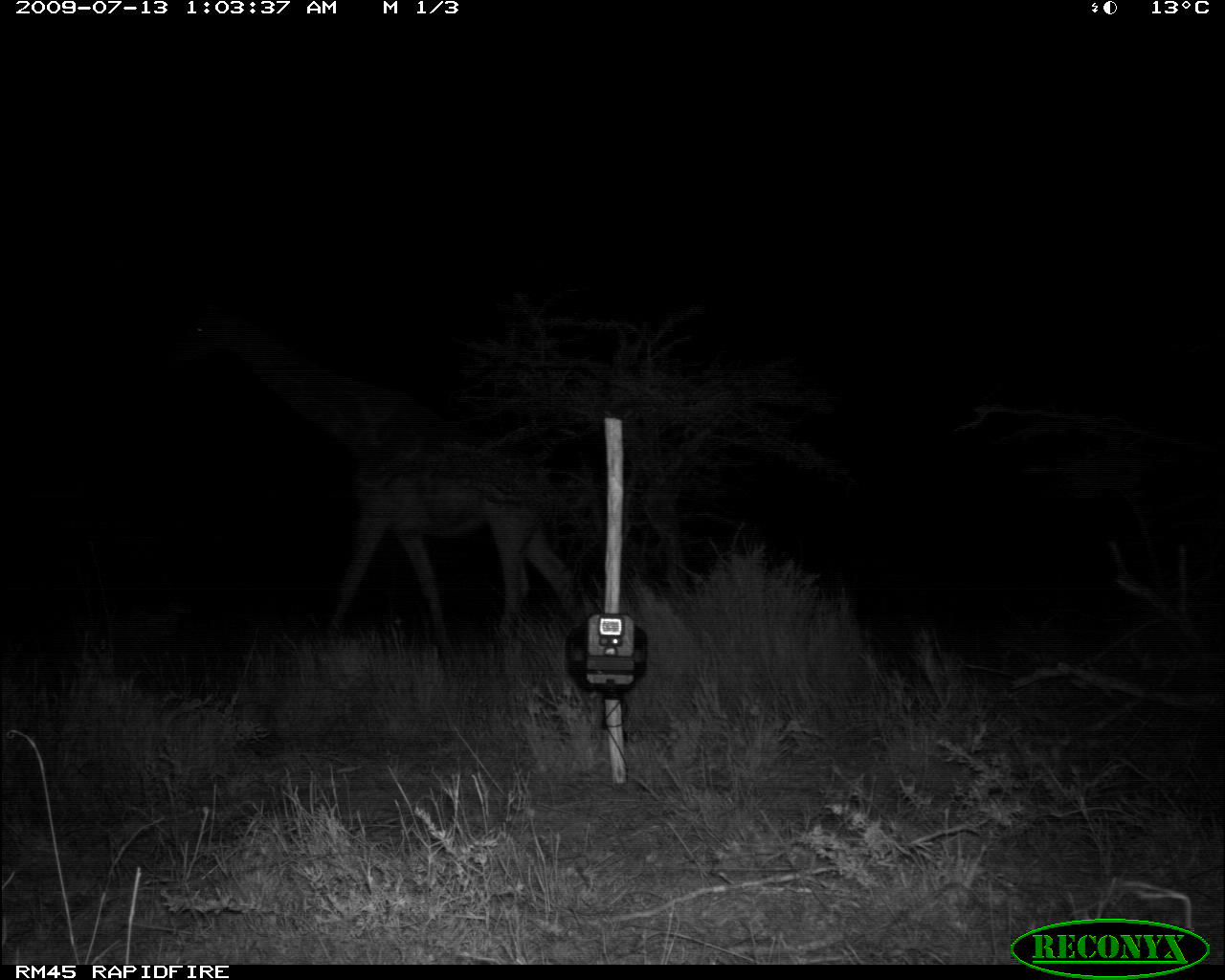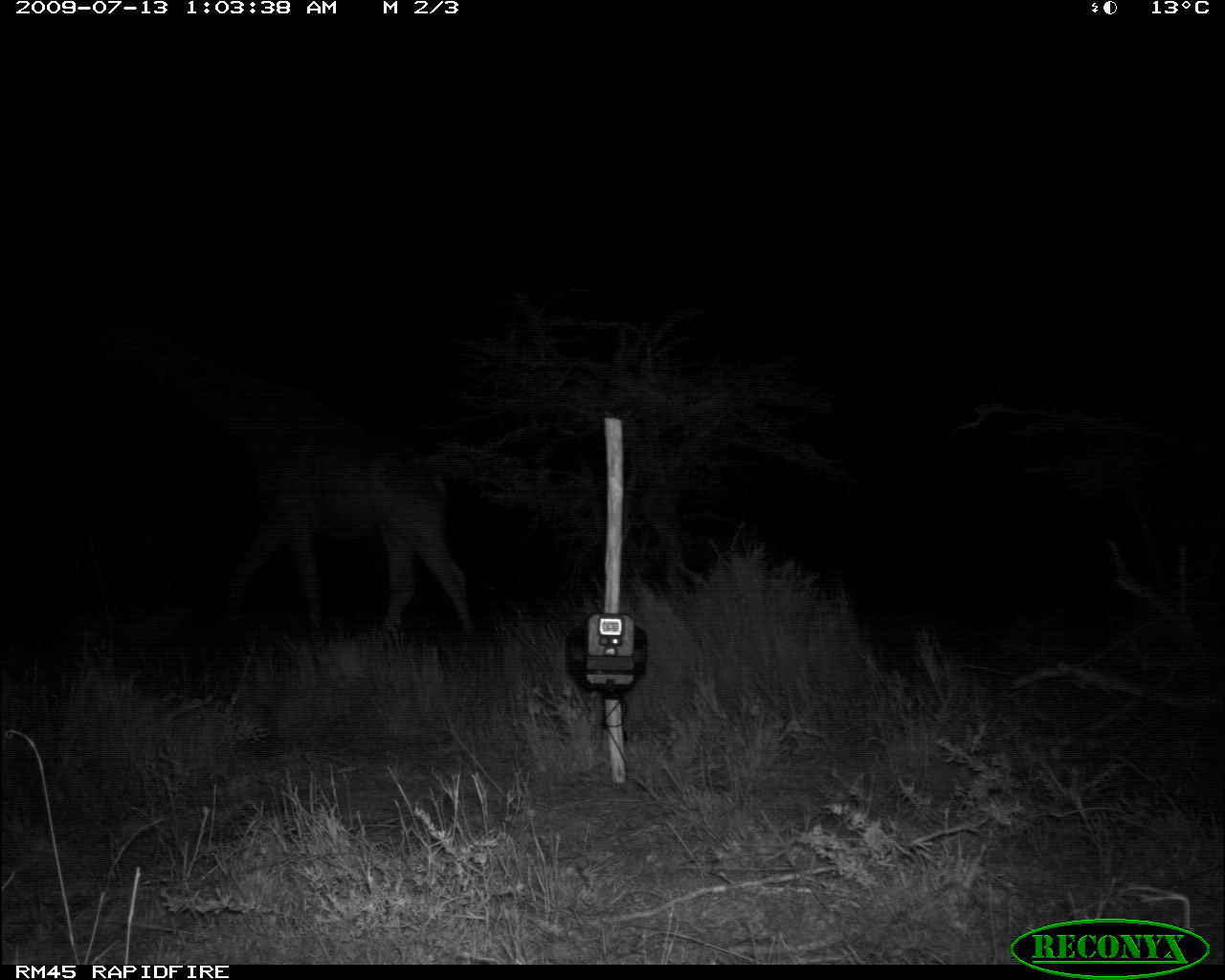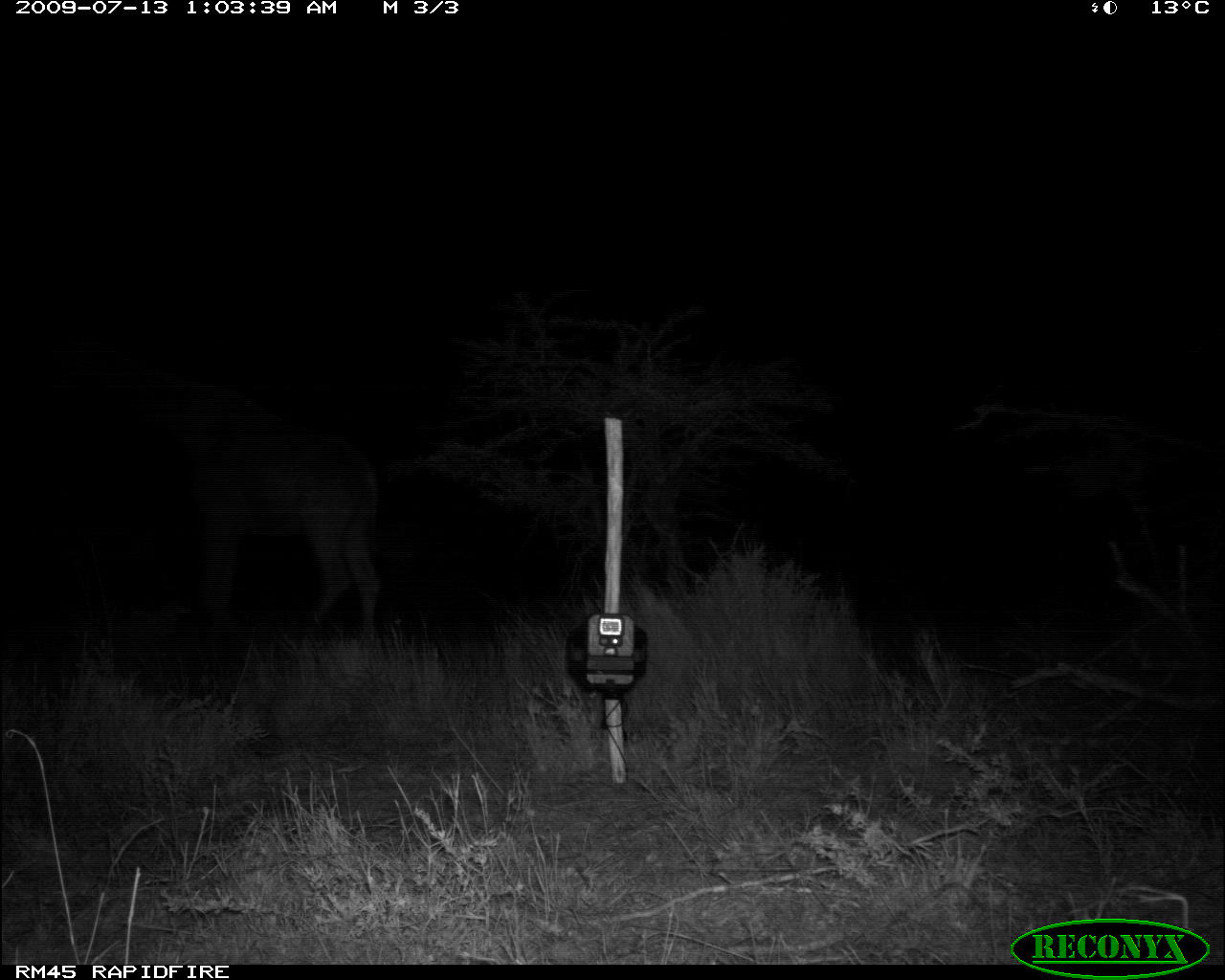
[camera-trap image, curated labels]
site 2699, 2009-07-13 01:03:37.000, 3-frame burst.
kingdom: Animalia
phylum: Chordata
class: Mammalia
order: Artiodactyla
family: Giraffidae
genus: Giraffa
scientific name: Giraffa camelopardalis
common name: giraffe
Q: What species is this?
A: Giraffa camelopardalis (giraffe).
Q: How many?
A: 1.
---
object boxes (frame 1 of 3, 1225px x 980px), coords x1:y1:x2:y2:
giraffa camelopardalis: 177:306:592:653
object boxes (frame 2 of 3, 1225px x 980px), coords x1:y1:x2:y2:
giraffa camelopardalis: 227:380:477:637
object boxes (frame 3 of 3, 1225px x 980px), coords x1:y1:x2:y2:
giraffa camelopardalis: 189:388:383:638